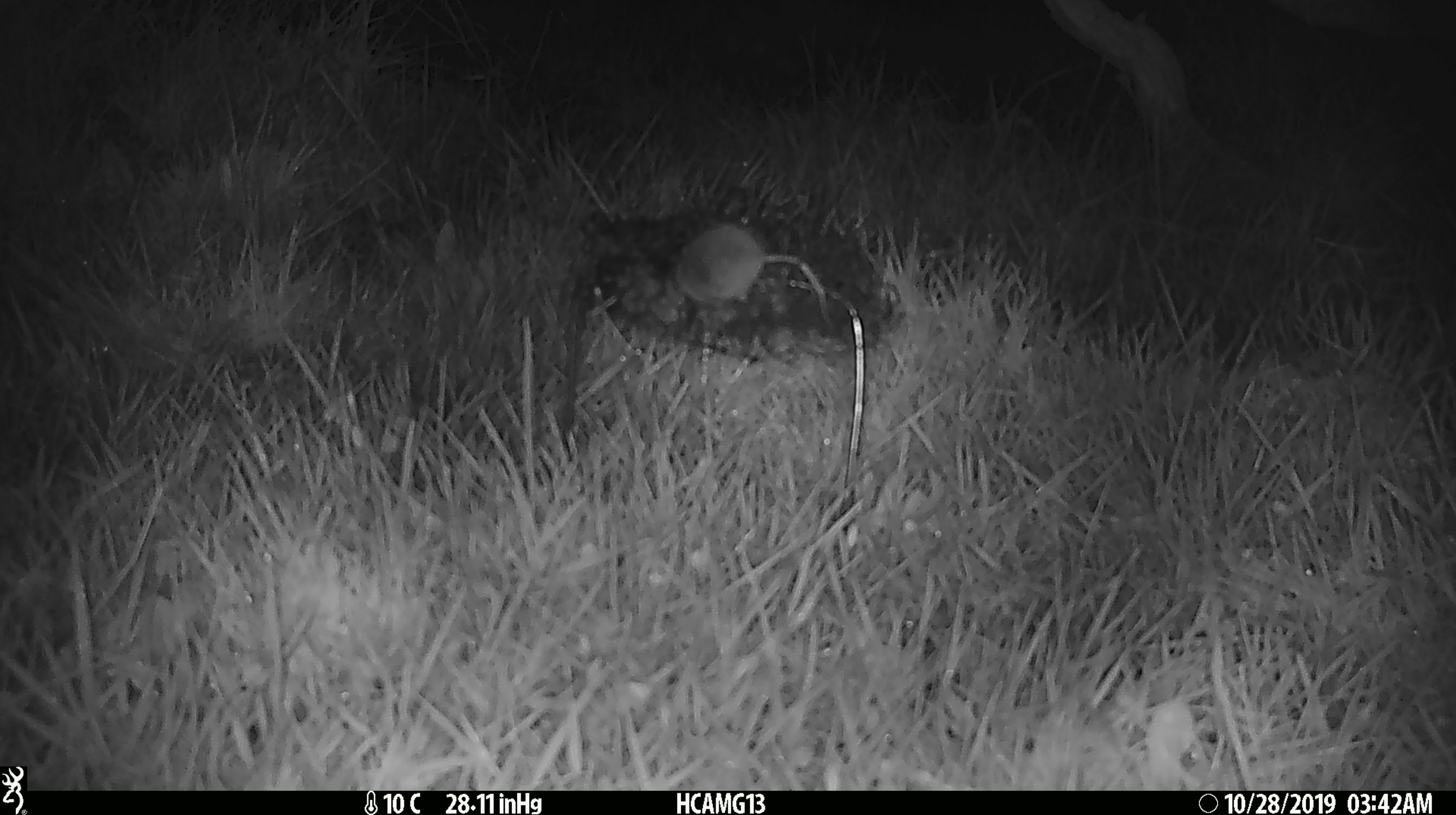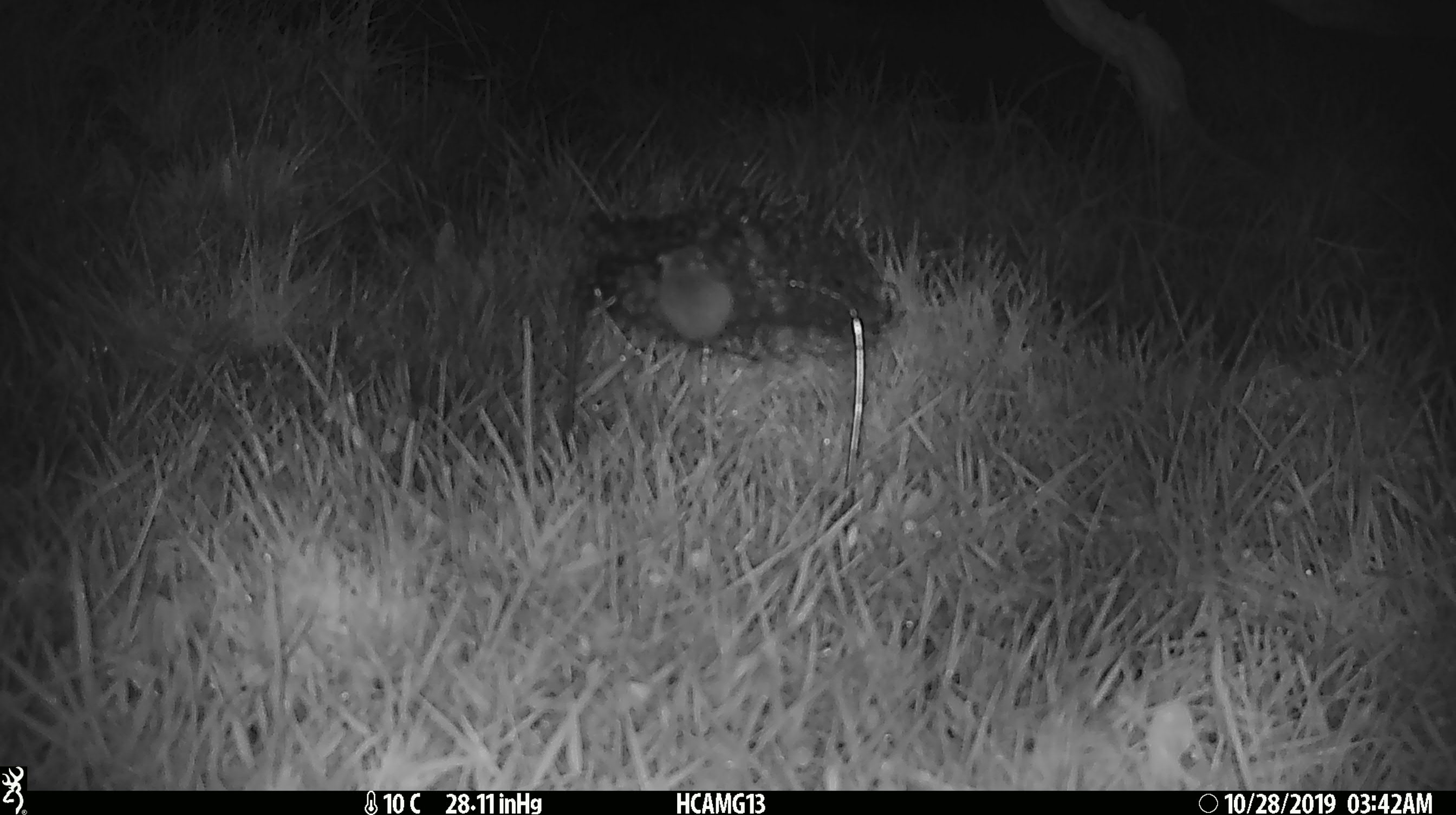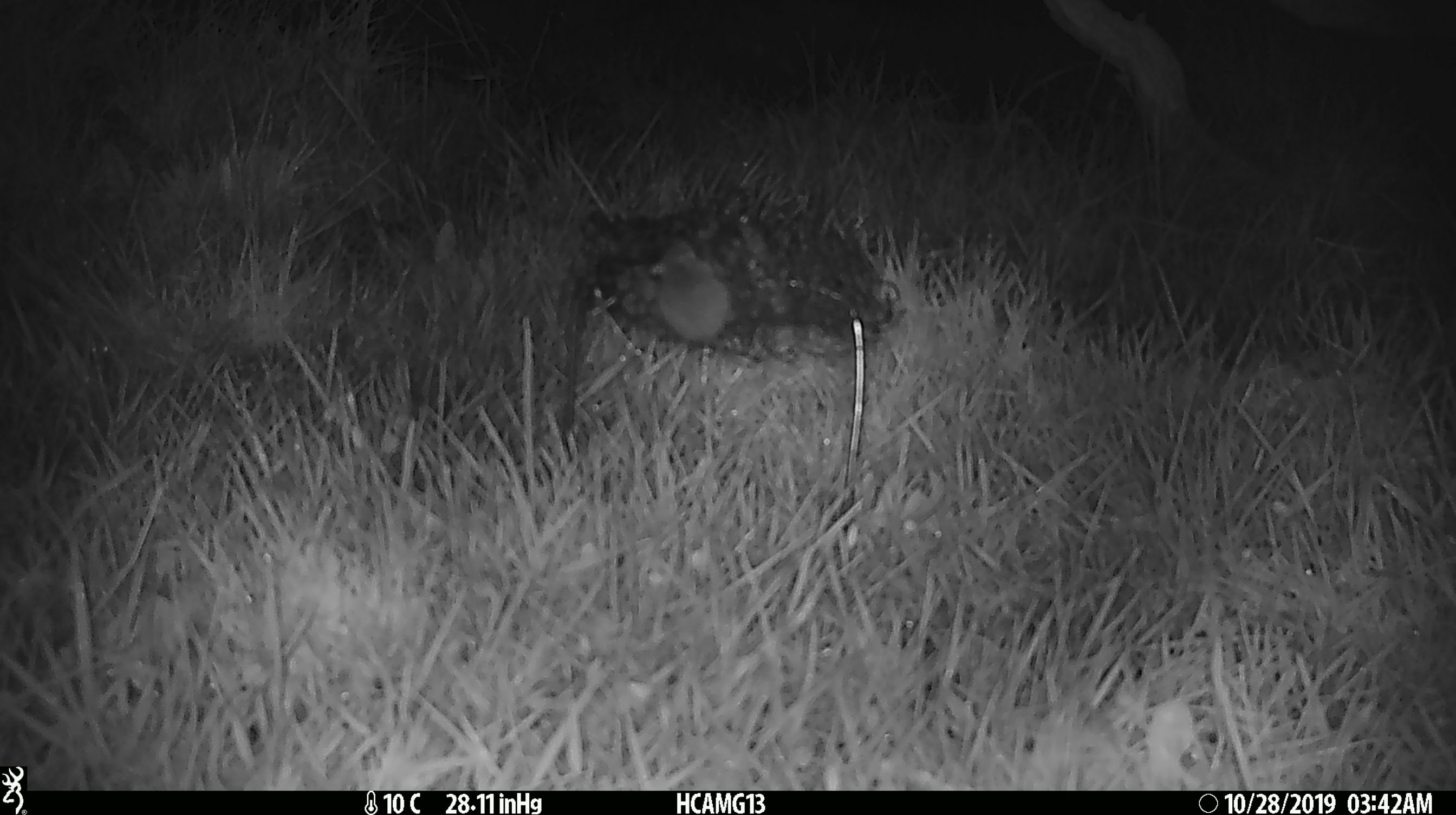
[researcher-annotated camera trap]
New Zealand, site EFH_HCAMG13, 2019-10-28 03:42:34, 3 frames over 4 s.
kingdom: Animalia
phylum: Chordata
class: Mammalia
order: Rodentia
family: Muridae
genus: Mus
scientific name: Mus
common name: mouse